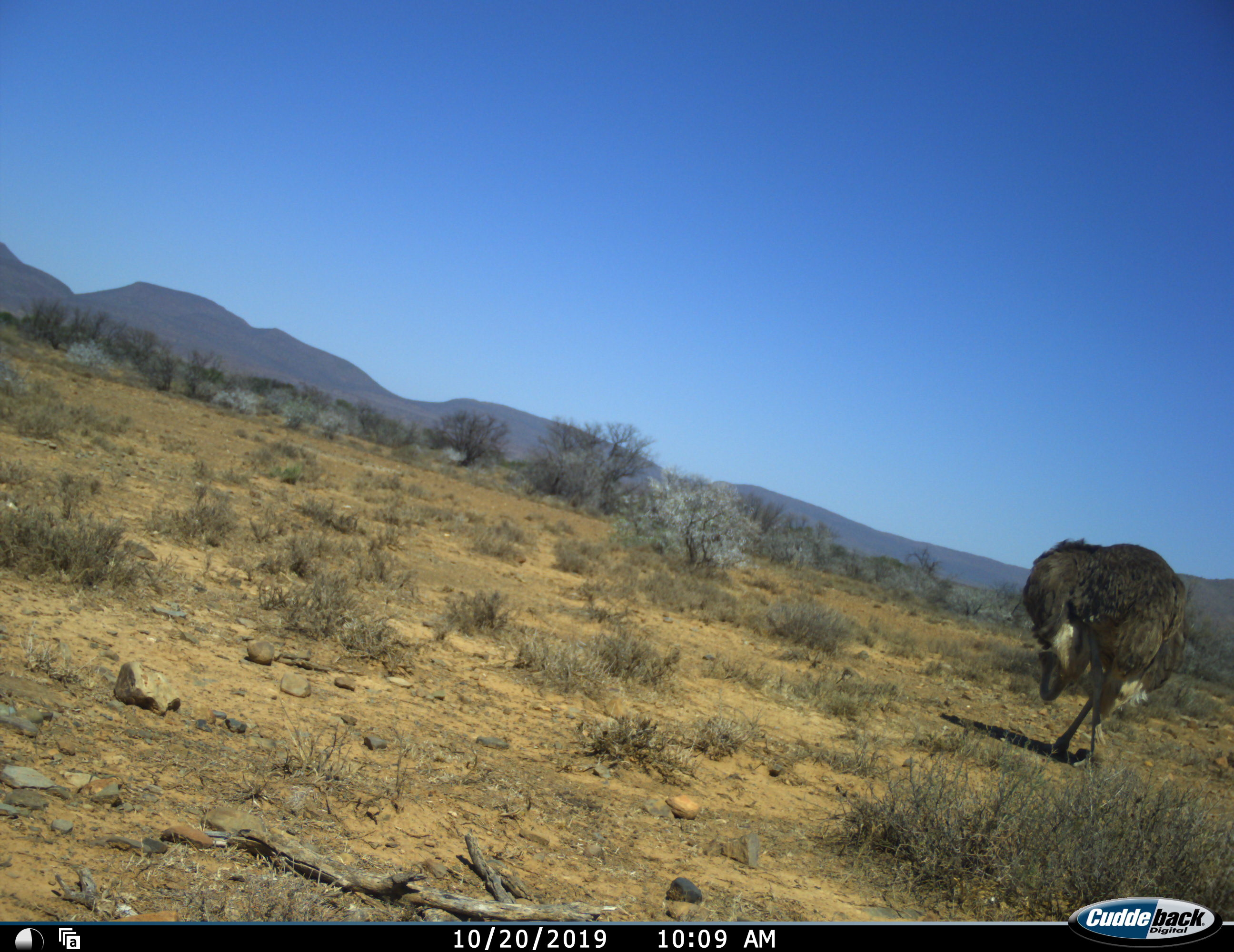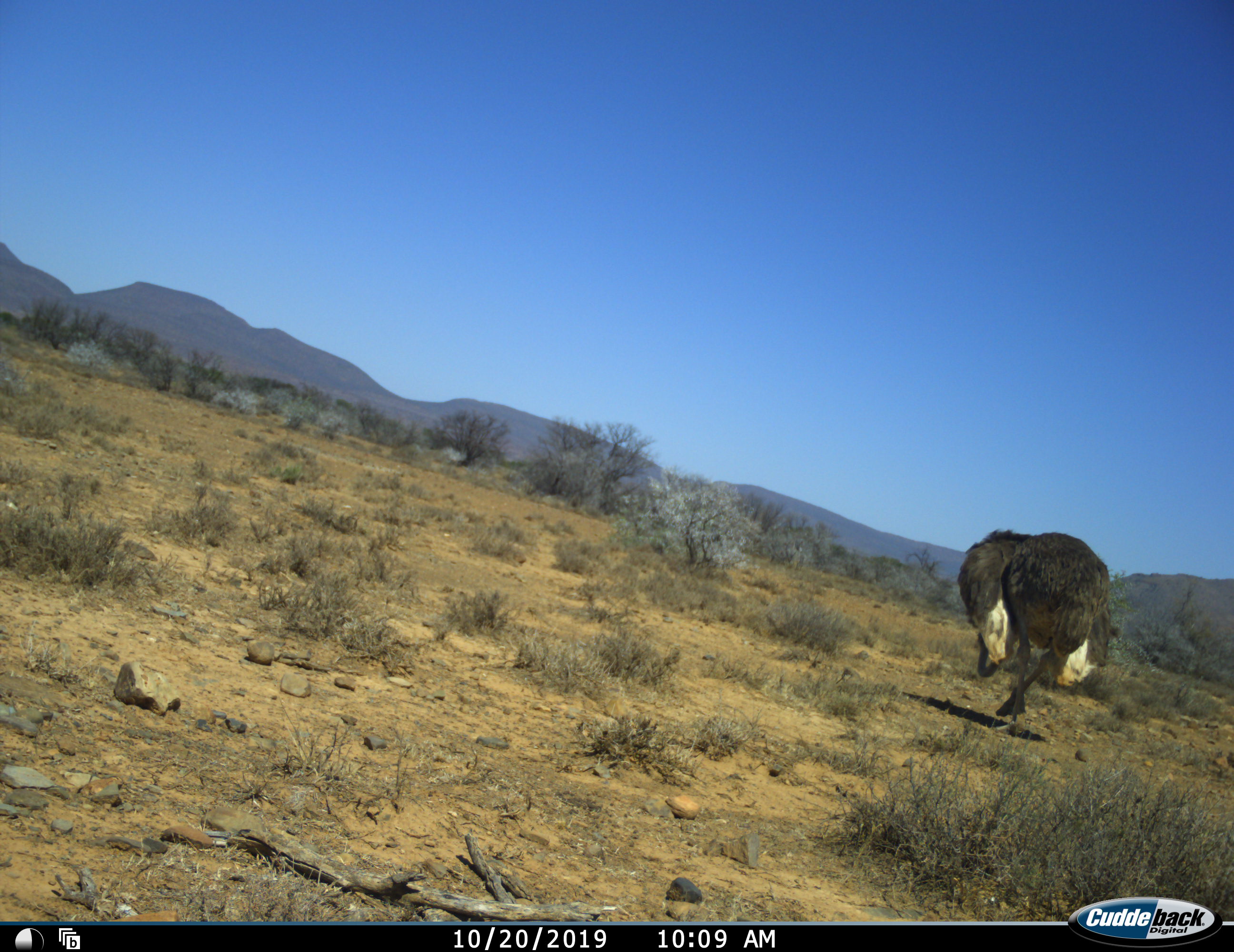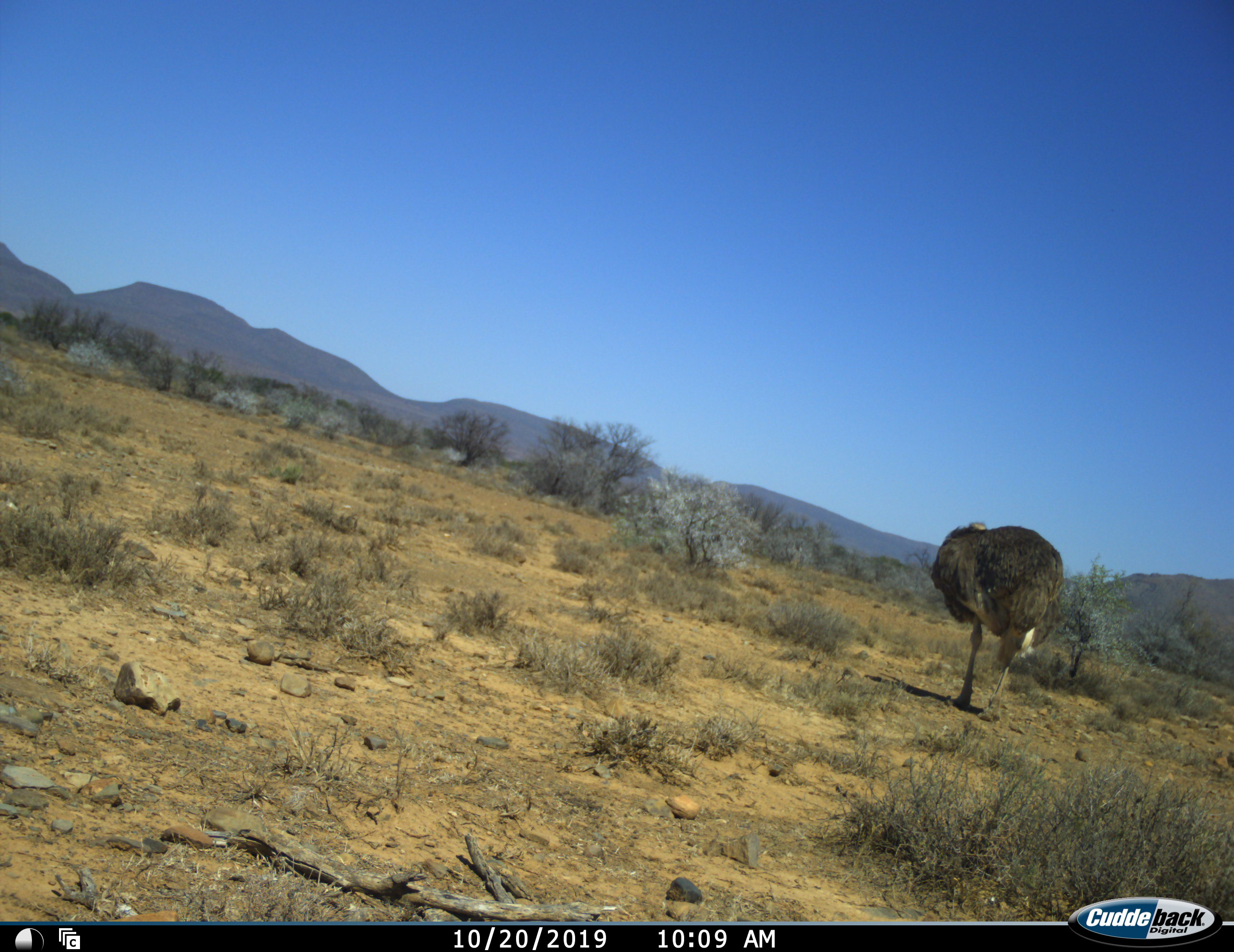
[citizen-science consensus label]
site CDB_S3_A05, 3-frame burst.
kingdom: Animalia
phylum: Chordata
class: Aves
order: Struthioniformes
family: Struthionidae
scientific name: Struthionidae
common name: ostrich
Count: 1.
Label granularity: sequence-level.